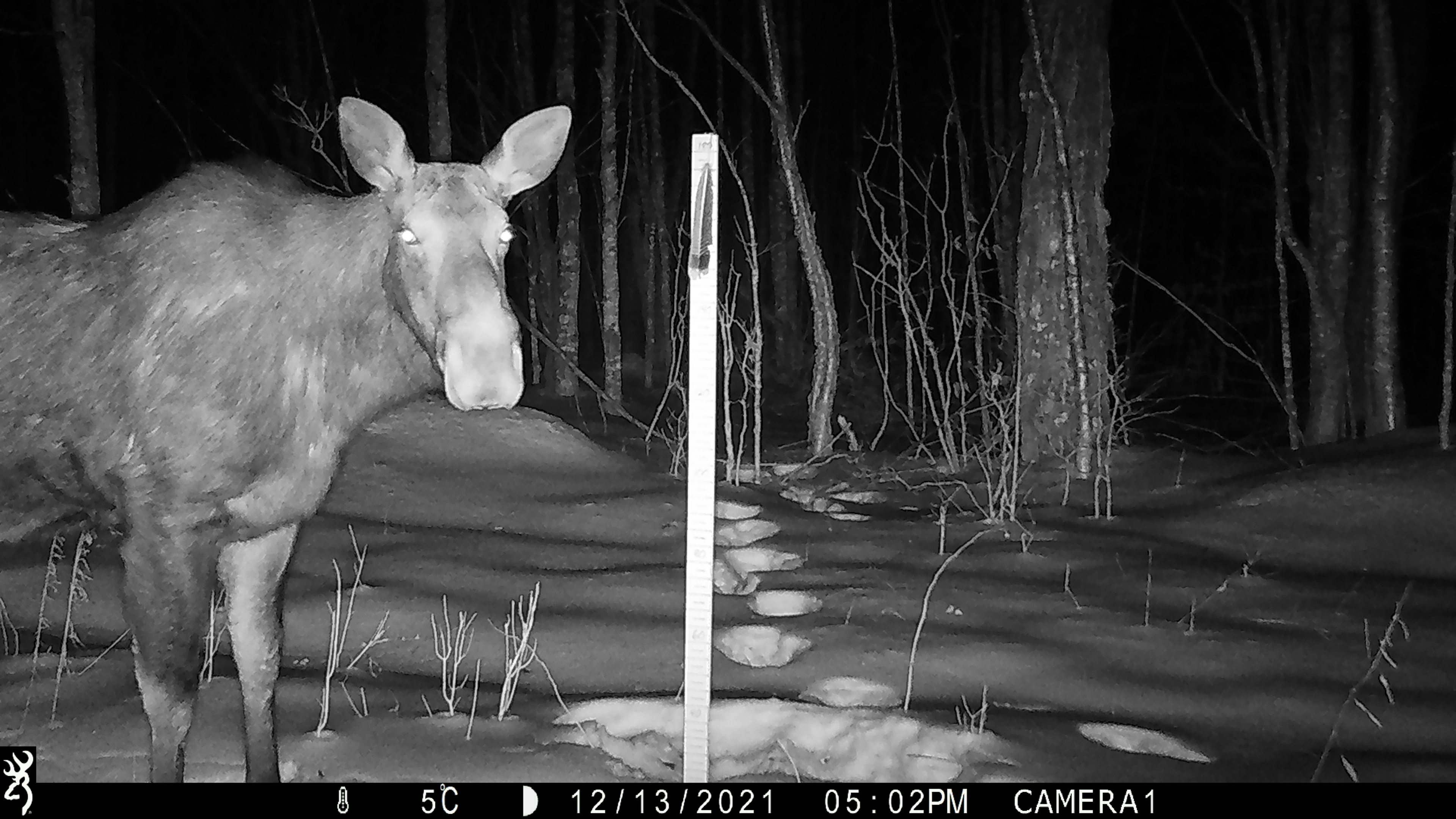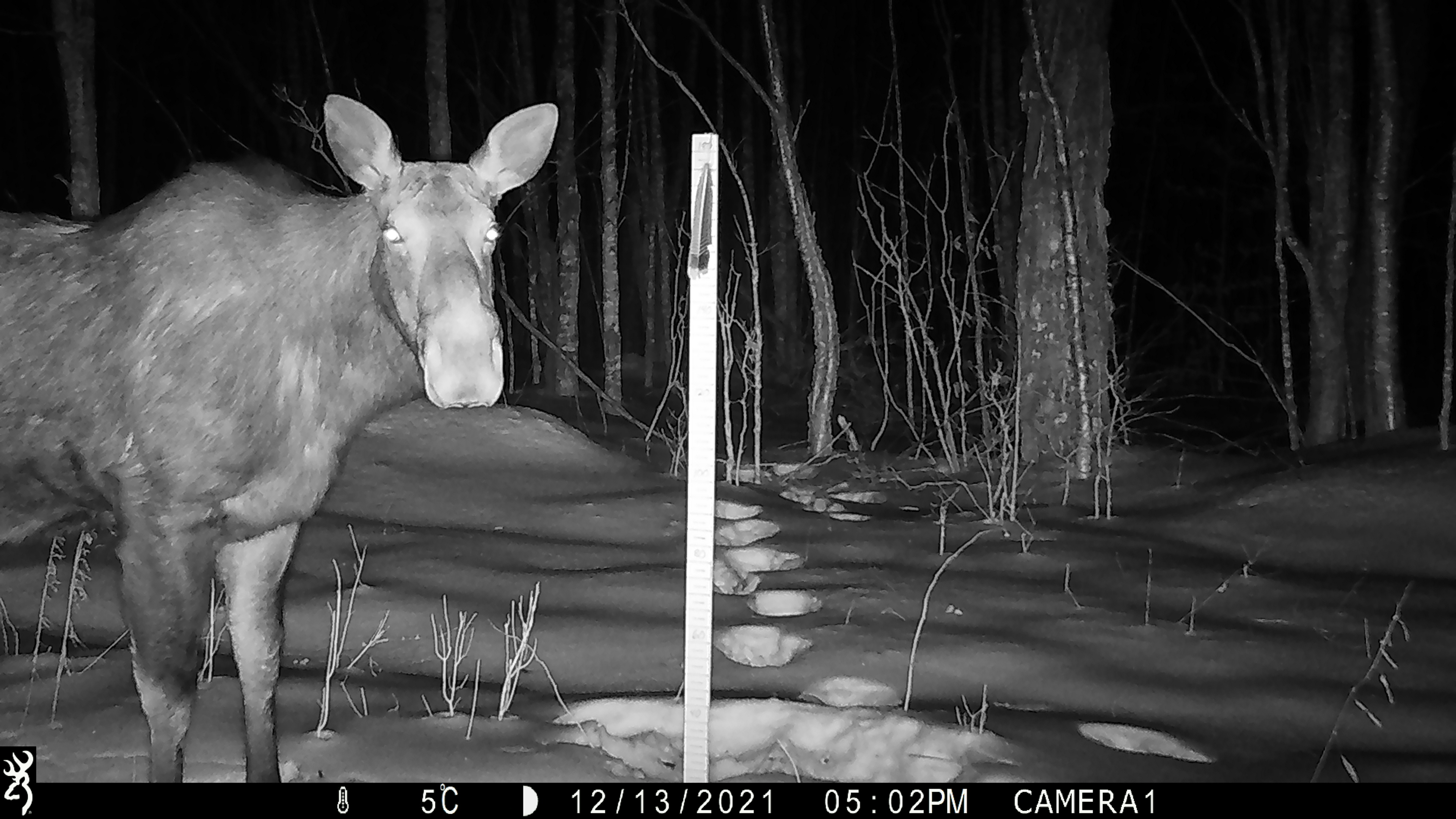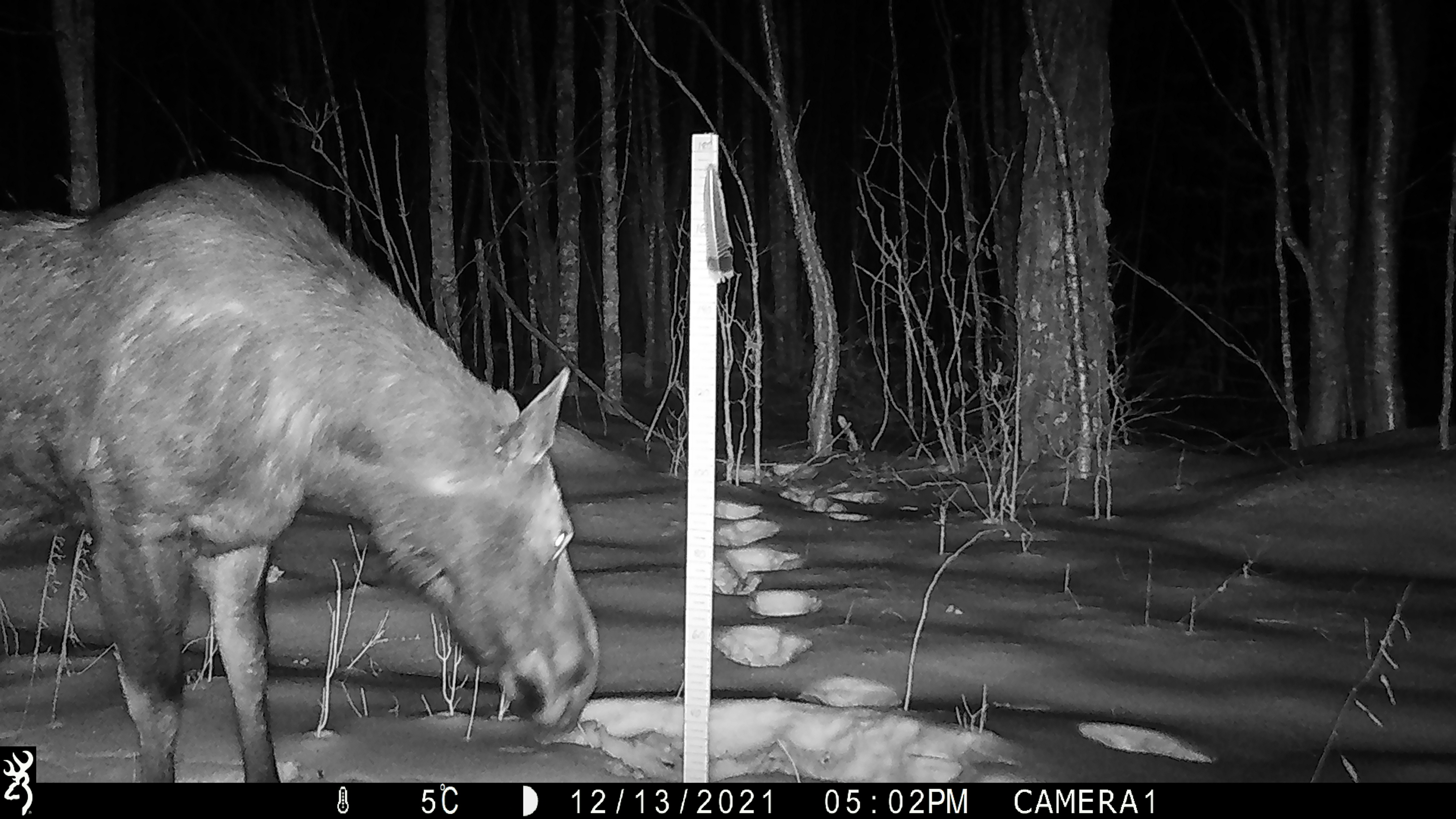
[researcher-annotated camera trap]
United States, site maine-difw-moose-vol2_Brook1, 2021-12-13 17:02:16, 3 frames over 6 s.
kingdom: Animalia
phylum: Chordata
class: Mammalia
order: Artiodactyla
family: Cervidae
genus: Alces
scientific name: Alces alces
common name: moose